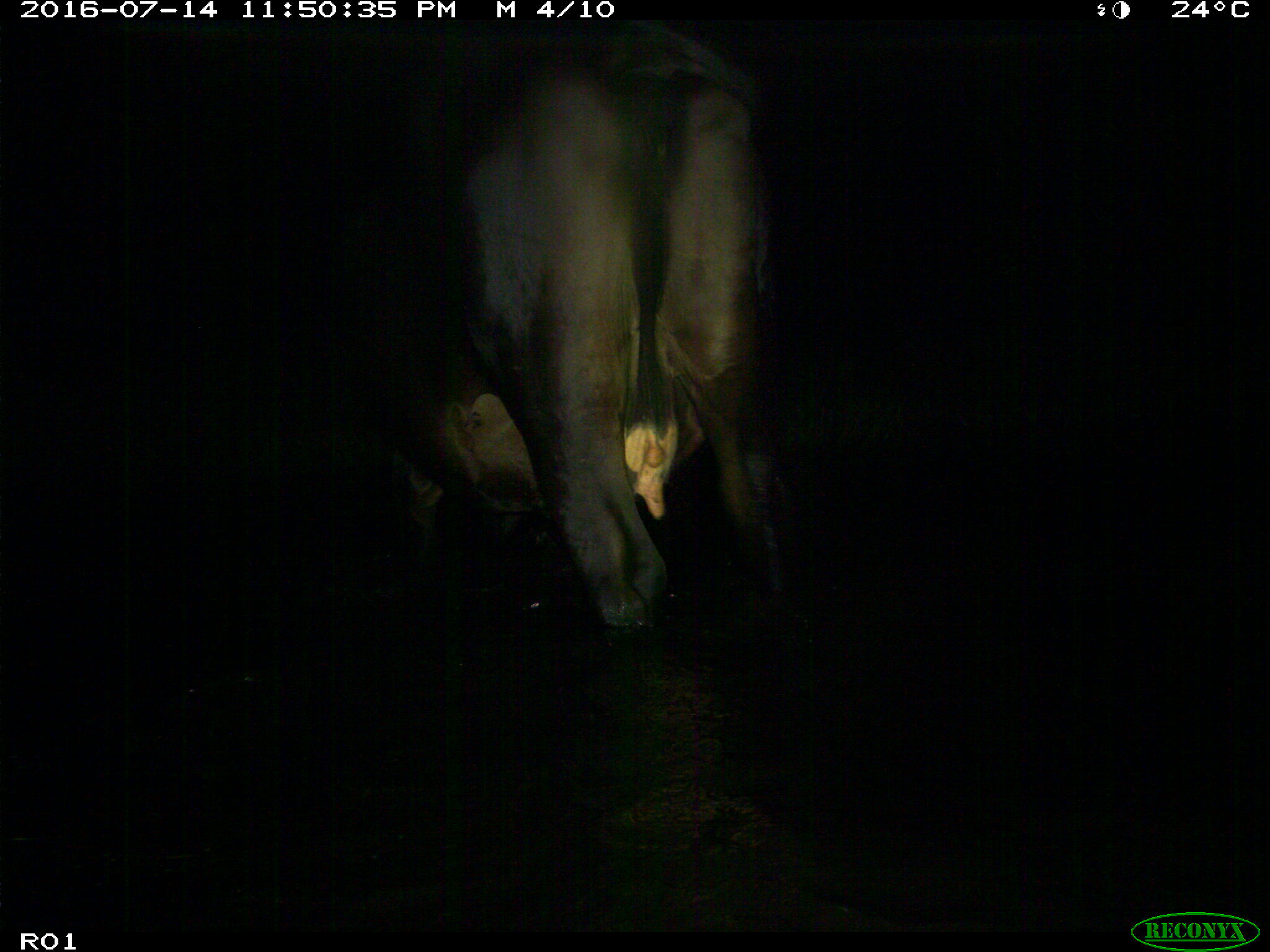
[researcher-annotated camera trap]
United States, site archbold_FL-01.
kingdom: Animalia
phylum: Chordata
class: Mammalia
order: Artiodactyla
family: Bovidae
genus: Bos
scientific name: Bos taurus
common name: domestic cow